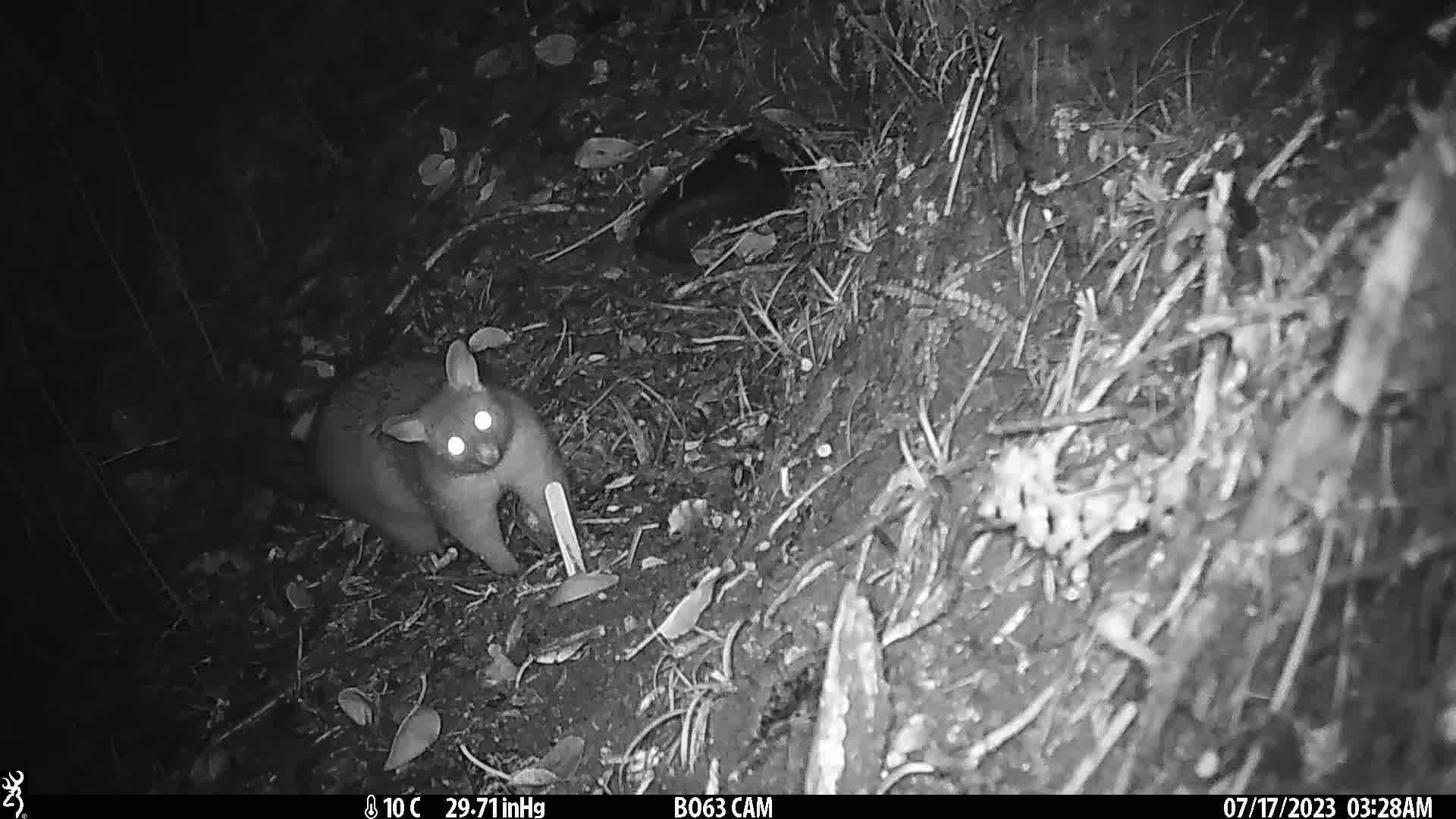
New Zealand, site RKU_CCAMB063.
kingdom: Animalia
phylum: Chordata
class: Mammalia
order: Diprotodontia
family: Phalangeridae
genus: Trichosurus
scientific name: Trichosurus vulpecula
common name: common brushtail possum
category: possum